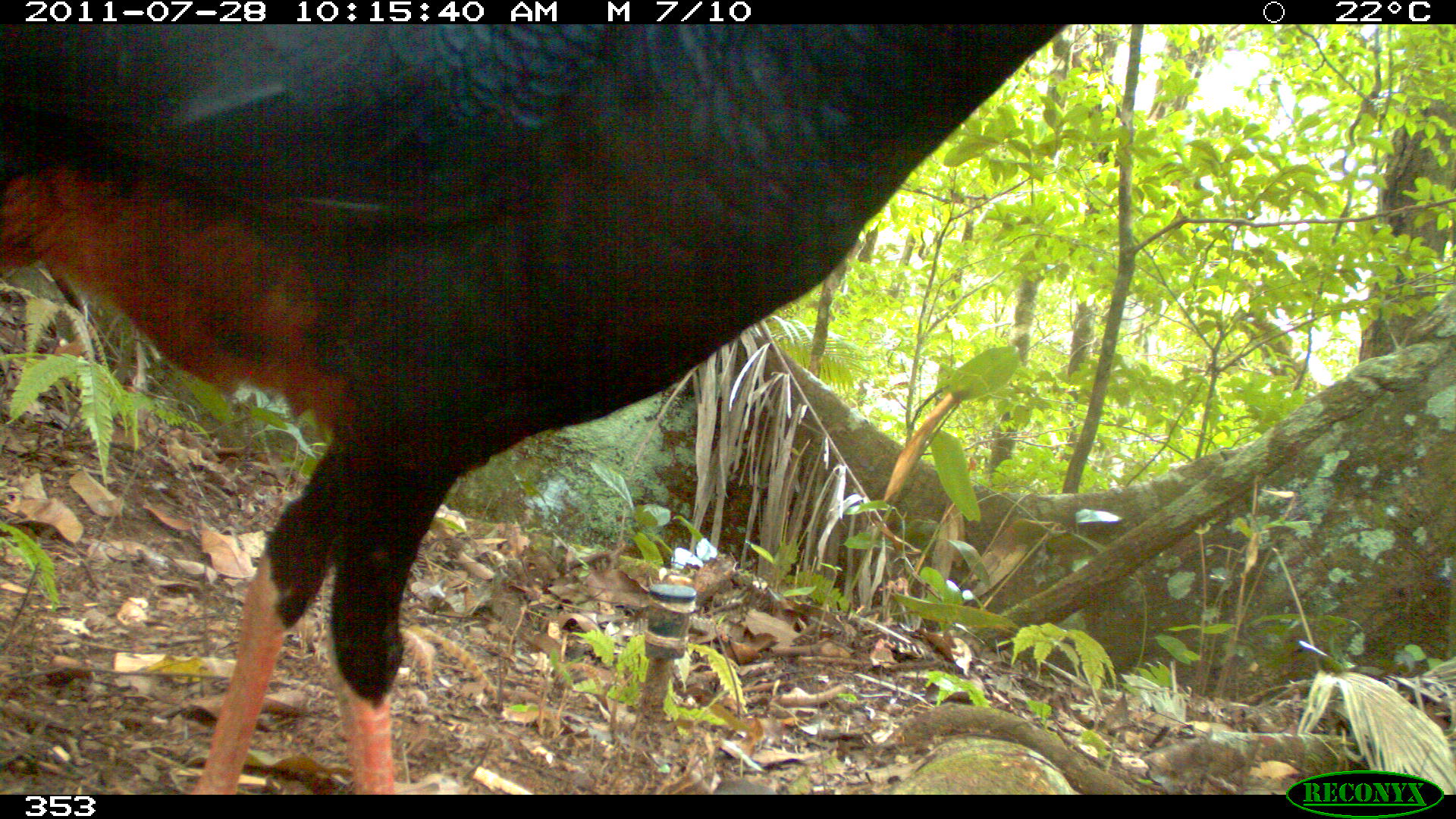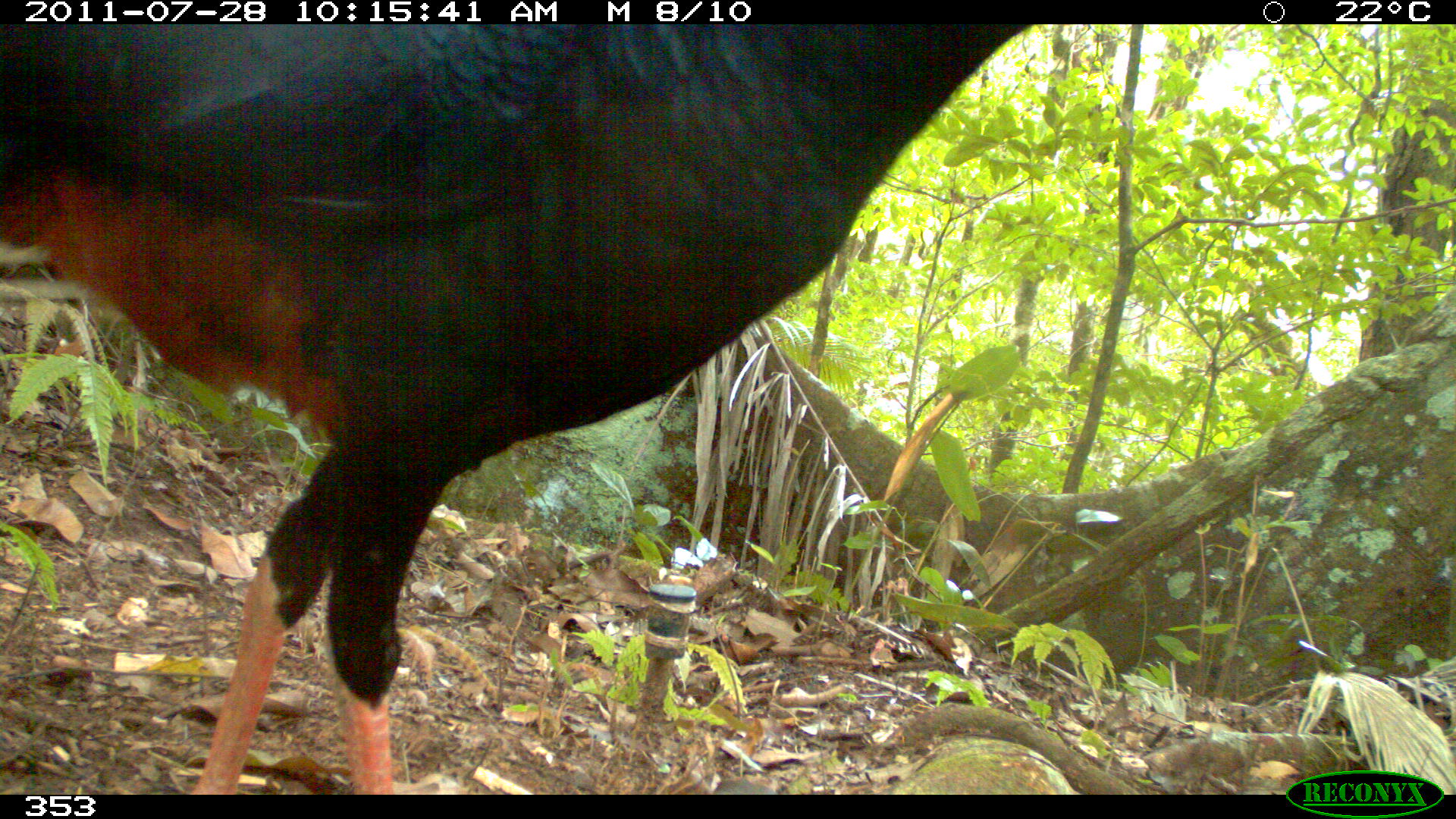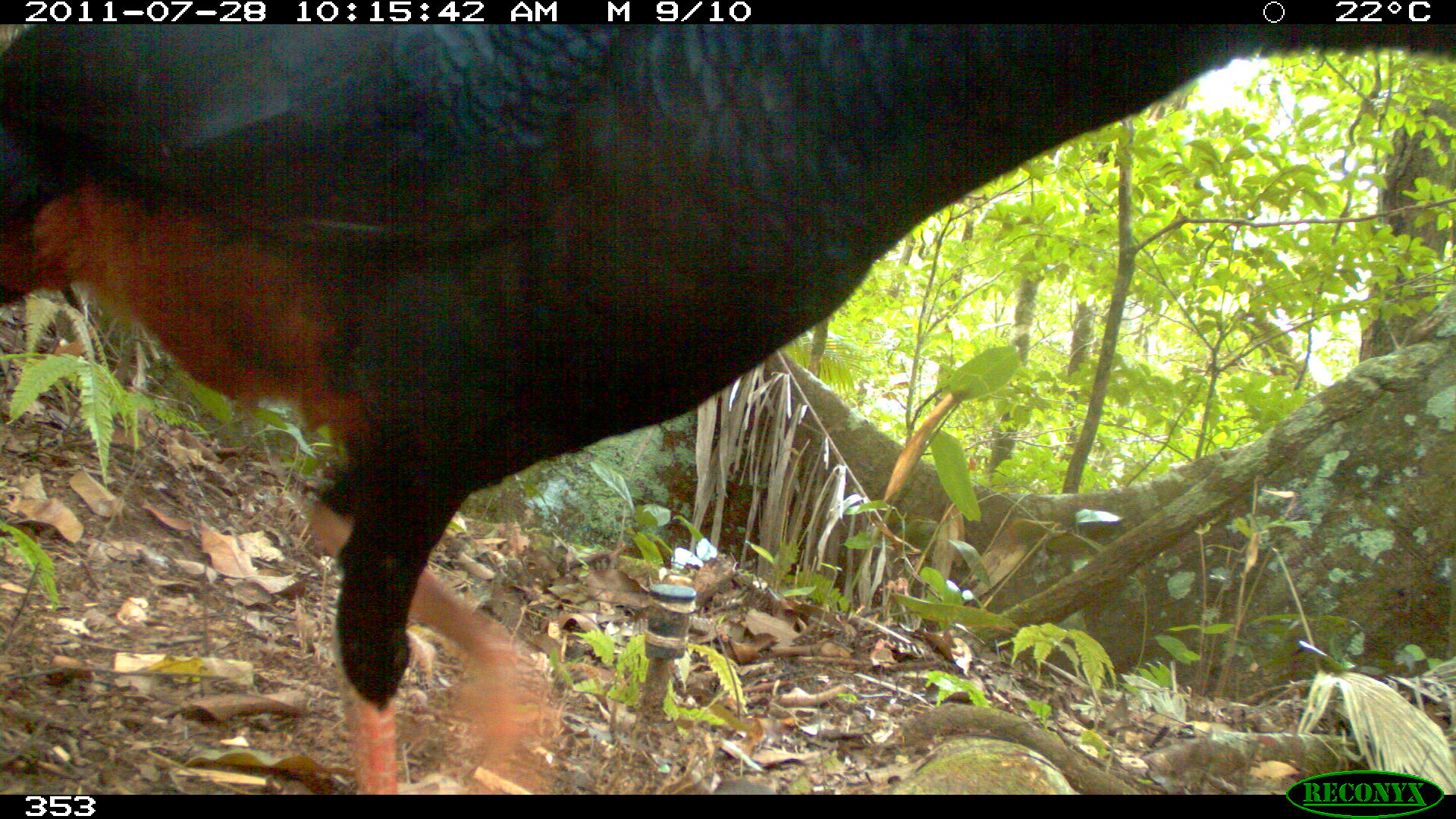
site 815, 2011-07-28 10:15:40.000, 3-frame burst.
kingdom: Animalia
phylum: Chordata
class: Aves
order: Galliformes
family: Cracidae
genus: Mitu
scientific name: Mitu tuberosum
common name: razor-billed curassow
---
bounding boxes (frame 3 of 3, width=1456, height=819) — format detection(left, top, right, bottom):
mitu tuberosum: detection(0, 23, 1455, 790)